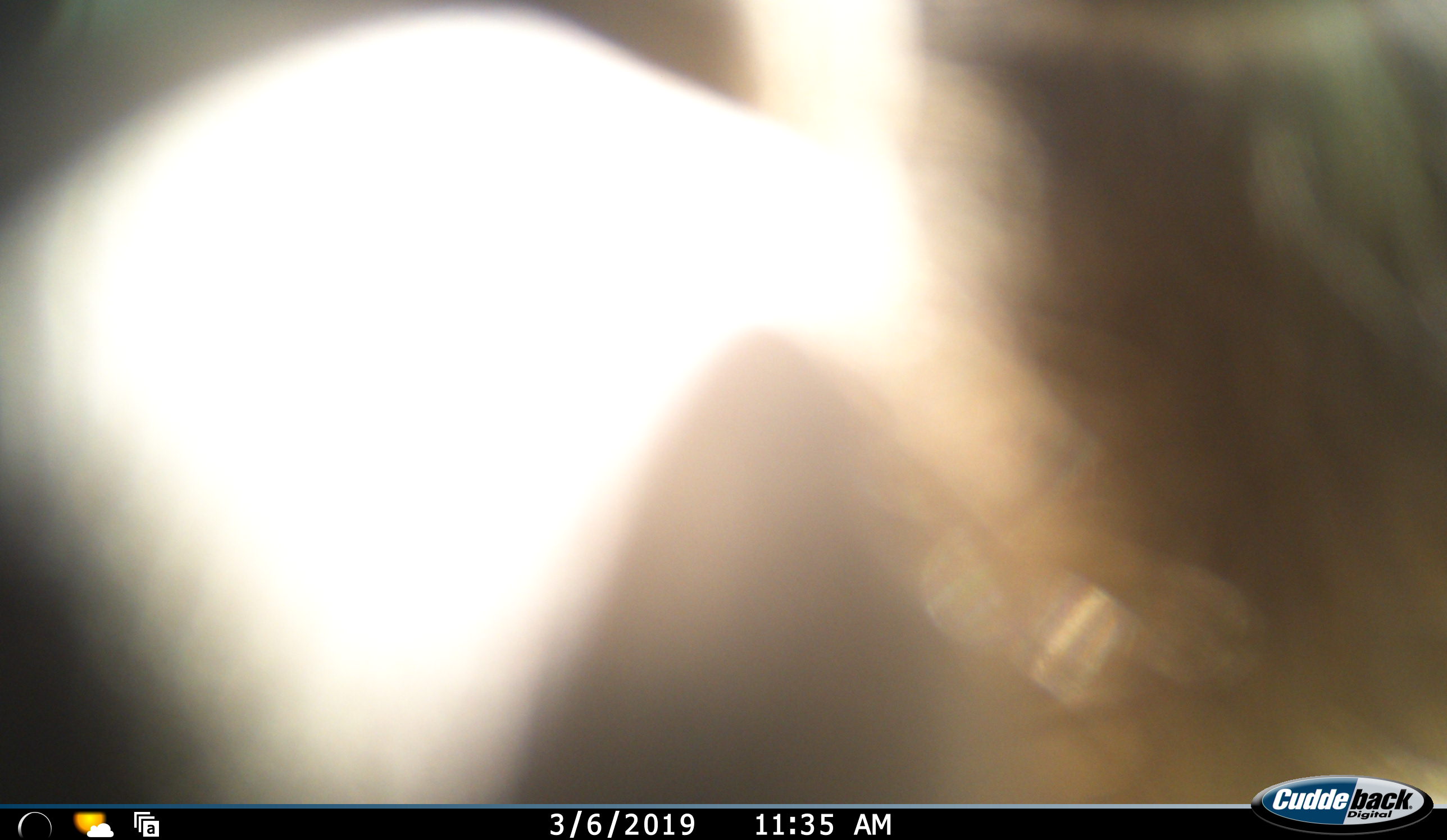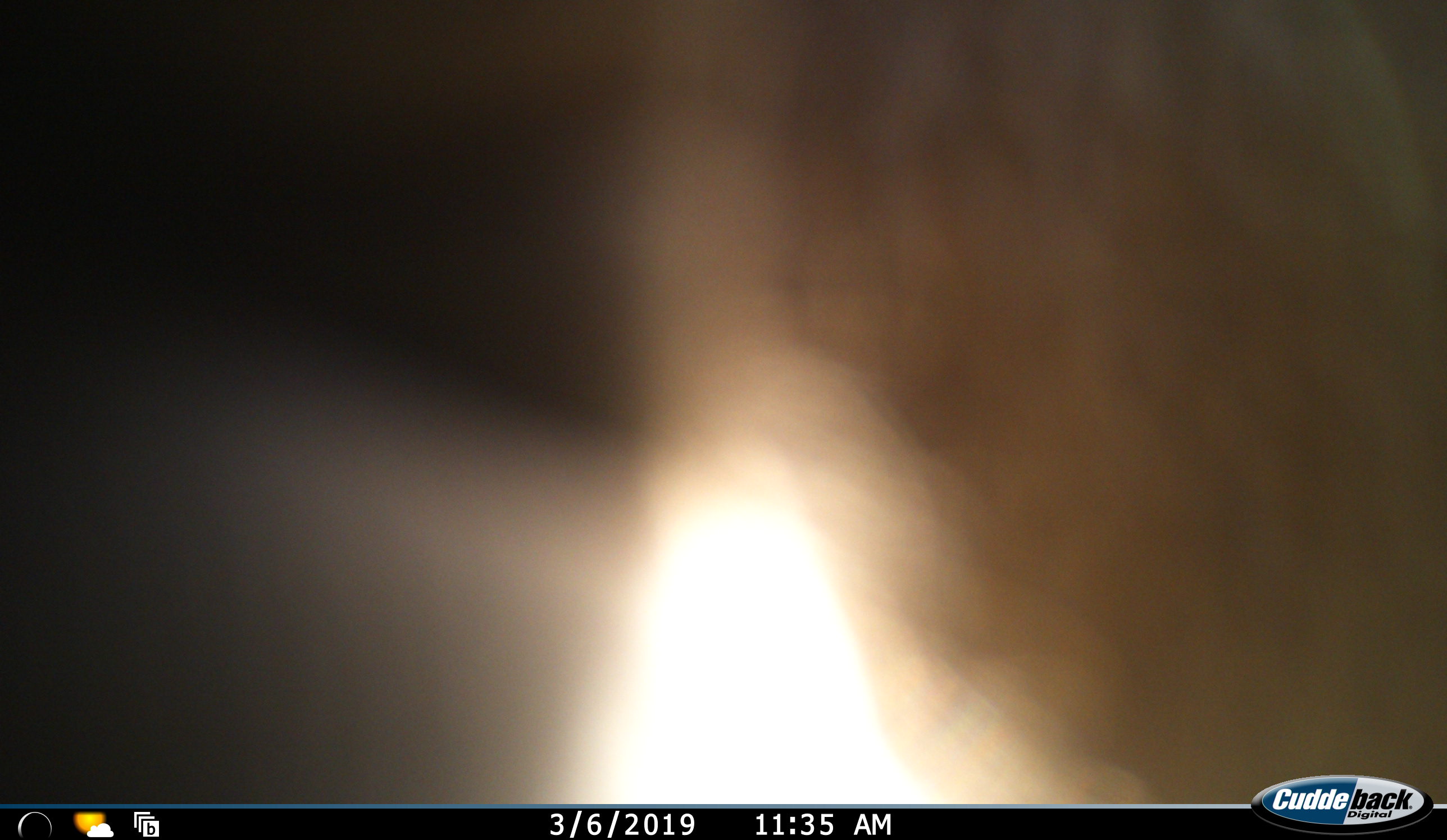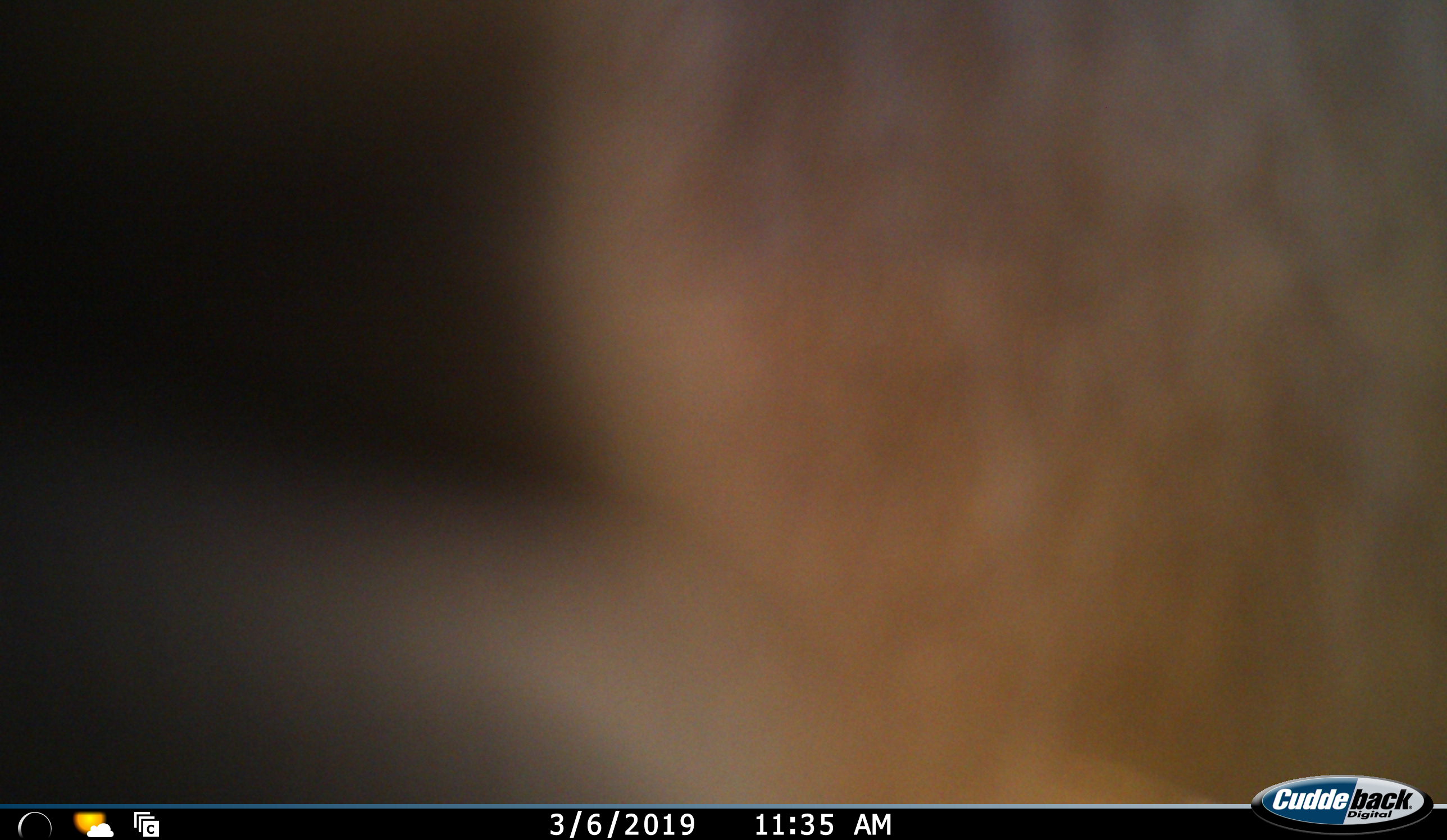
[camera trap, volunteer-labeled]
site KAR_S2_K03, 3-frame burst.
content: unidentified animal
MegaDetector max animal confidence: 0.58